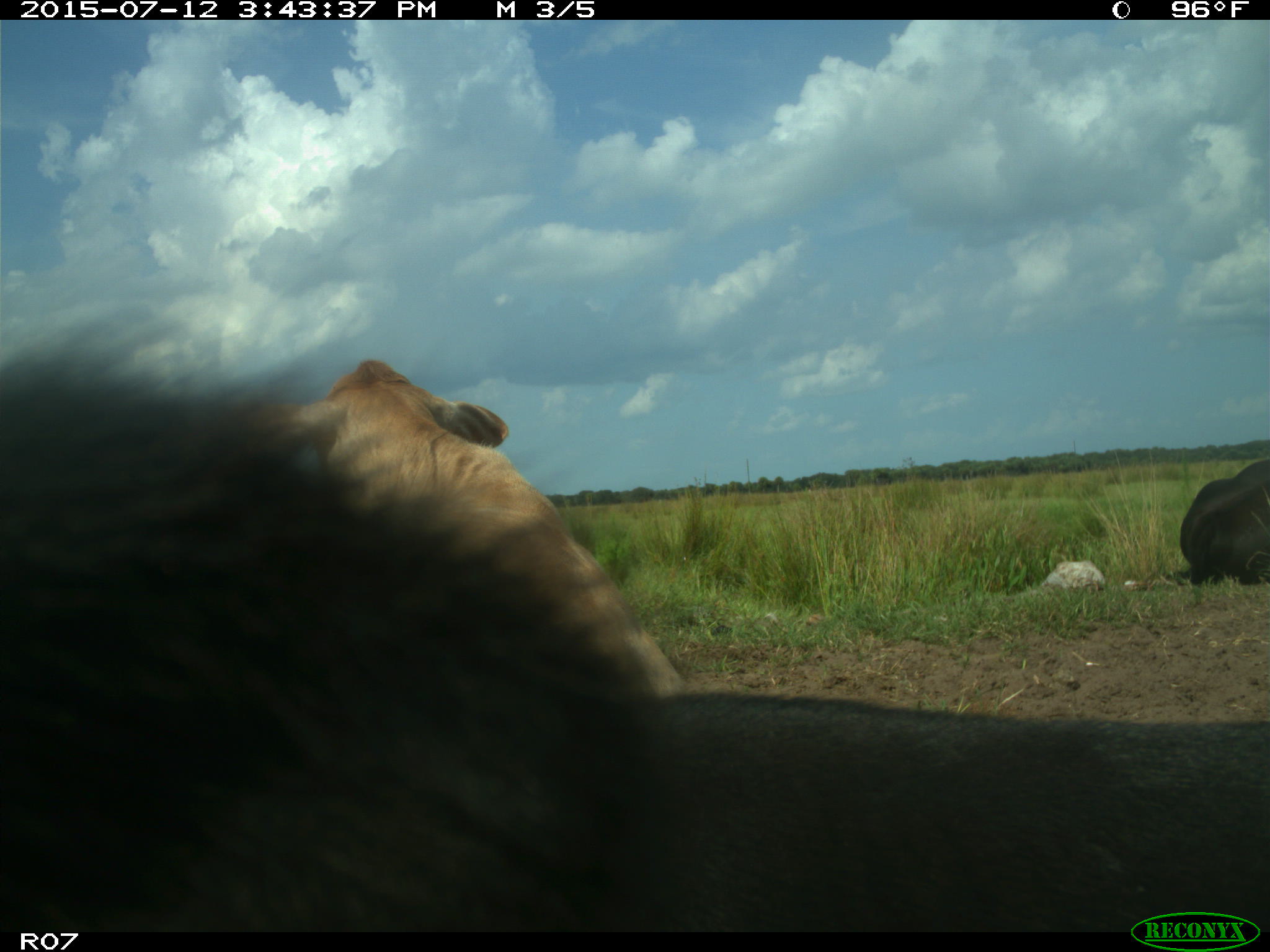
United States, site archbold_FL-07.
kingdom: Animalia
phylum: Chordata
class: Mammalia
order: Artiodactyla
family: Bovidae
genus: Bos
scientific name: Bos taurus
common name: domestic cow